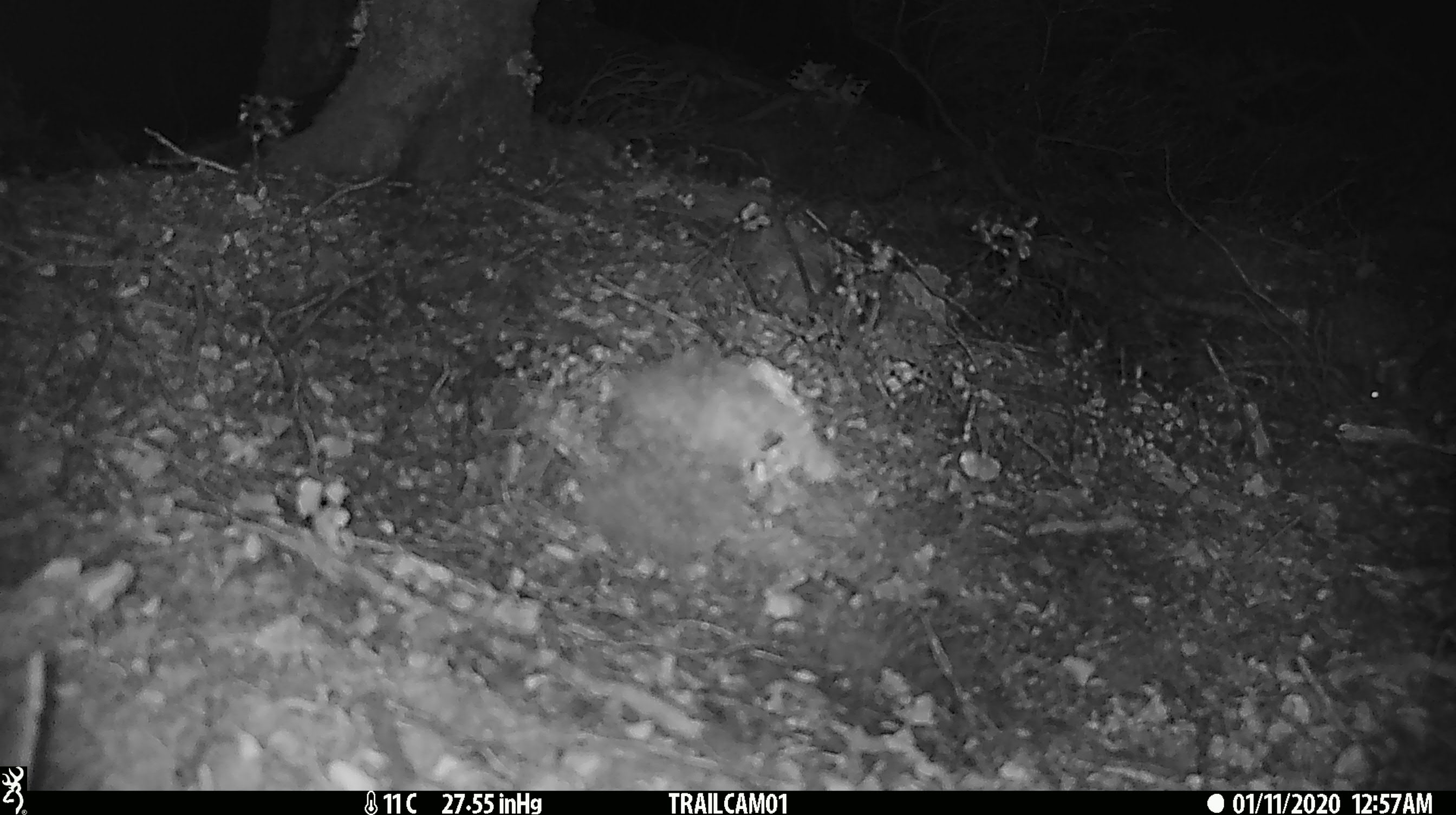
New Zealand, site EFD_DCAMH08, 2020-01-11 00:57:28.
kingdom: Animalia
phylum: Chordata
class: Mammalia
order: Rodentia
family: Muridae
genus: Mus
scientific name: Mus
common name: mouse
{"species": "mouse (Mus)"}